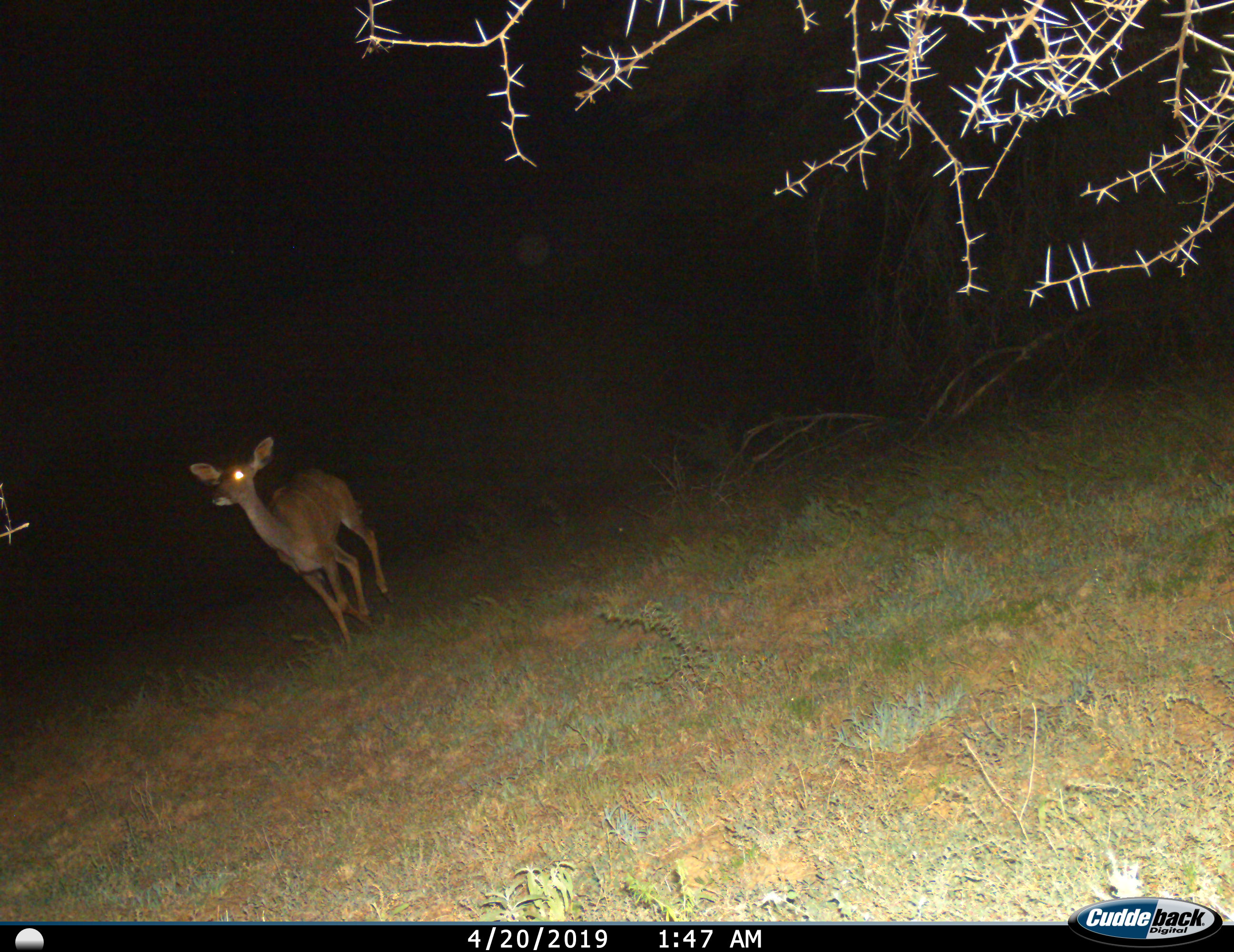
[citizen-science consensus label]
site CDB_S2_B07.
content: unidentified animal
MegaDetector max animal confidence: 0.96